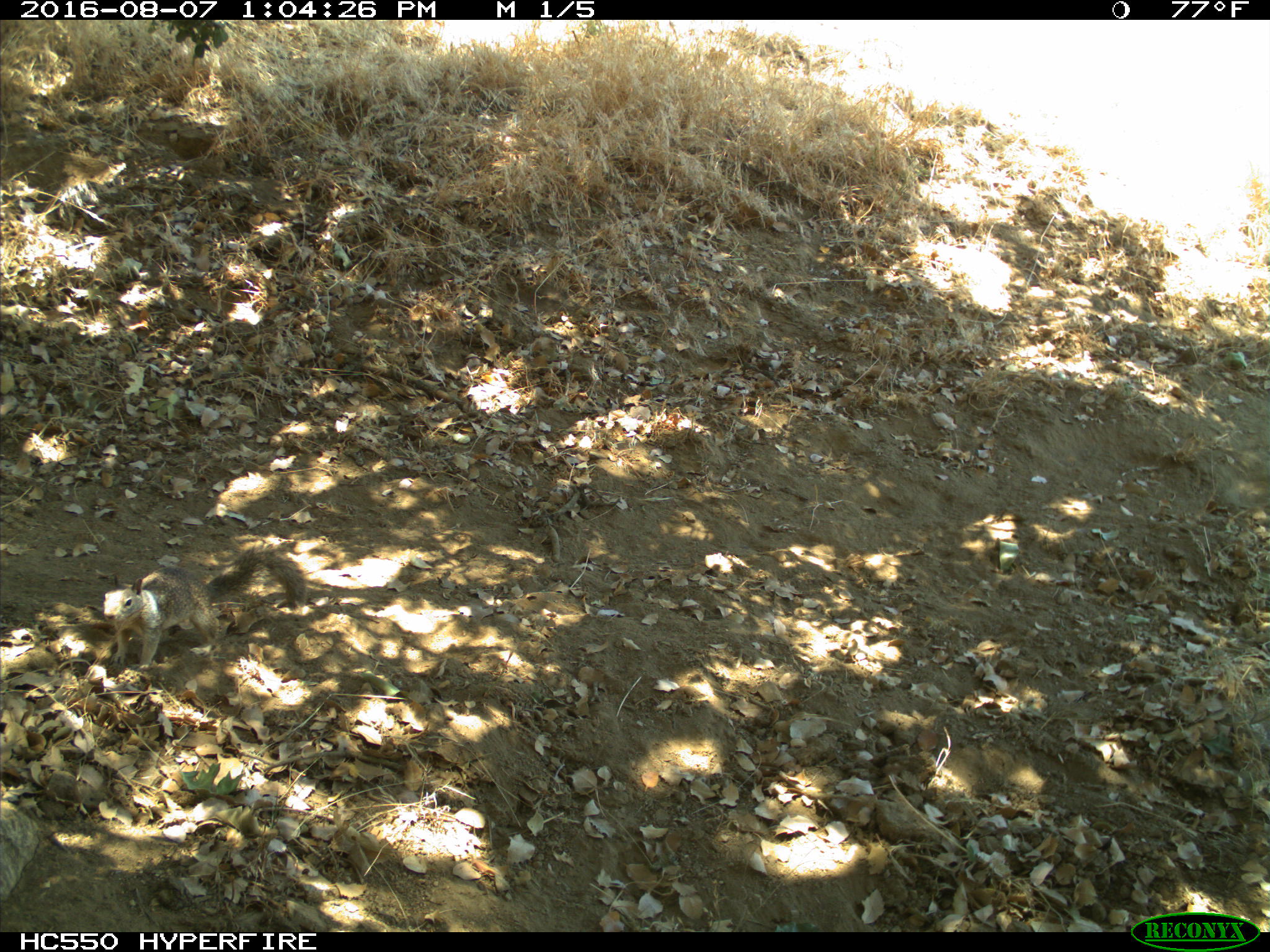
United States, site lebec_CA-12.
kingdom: Animalia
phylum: Chordata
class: Mammalia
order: Rodentia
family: Sciuridae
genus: Otospermophilus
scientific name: Otospermophilus beecheyi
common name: california ground squirrel